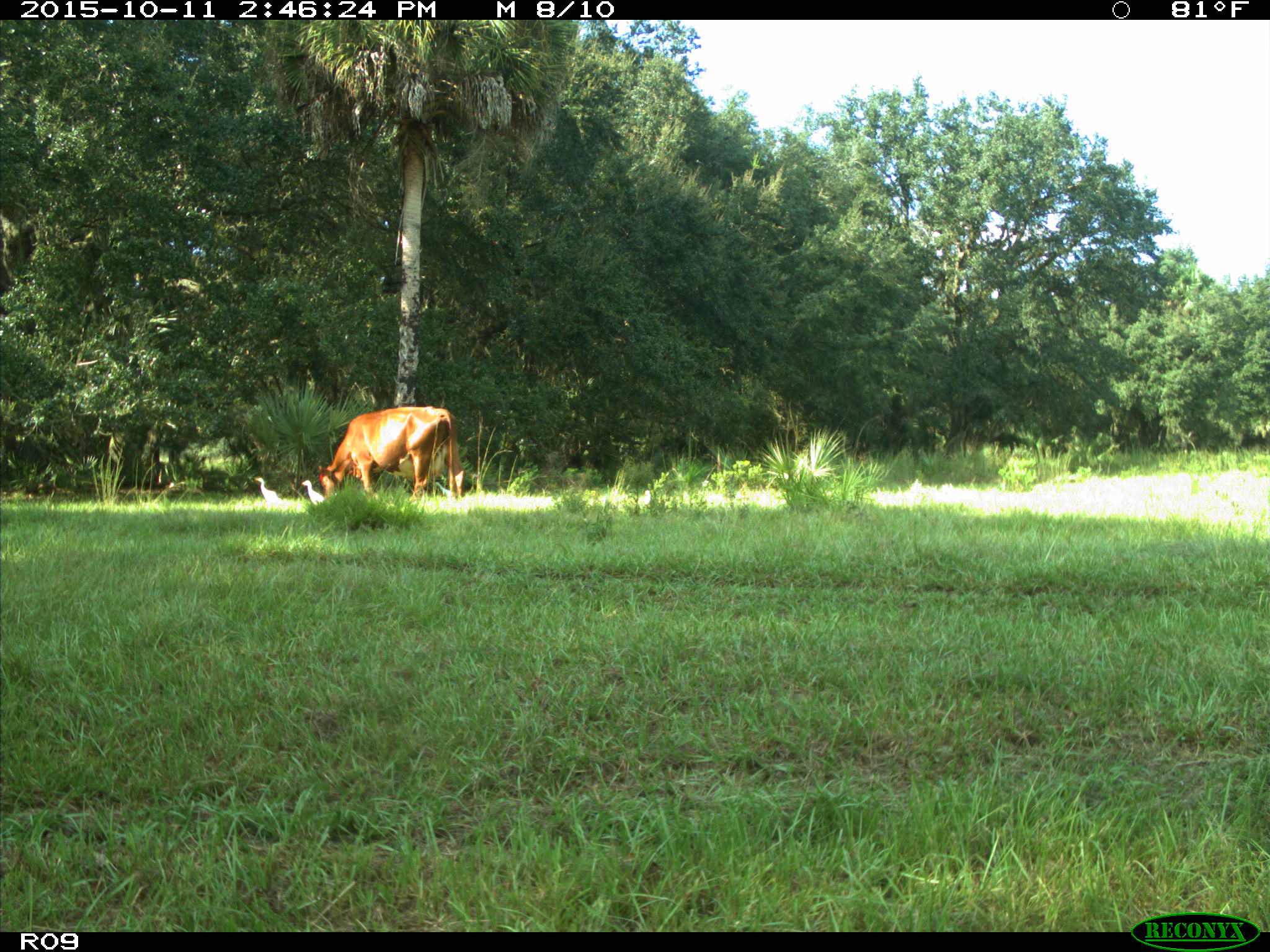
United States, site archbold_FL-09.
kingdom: Animalia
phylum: Chordata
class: Mammalia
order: Artiodactyla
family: Bovidae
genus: Bos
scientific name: Bos taurus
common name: domestic cow